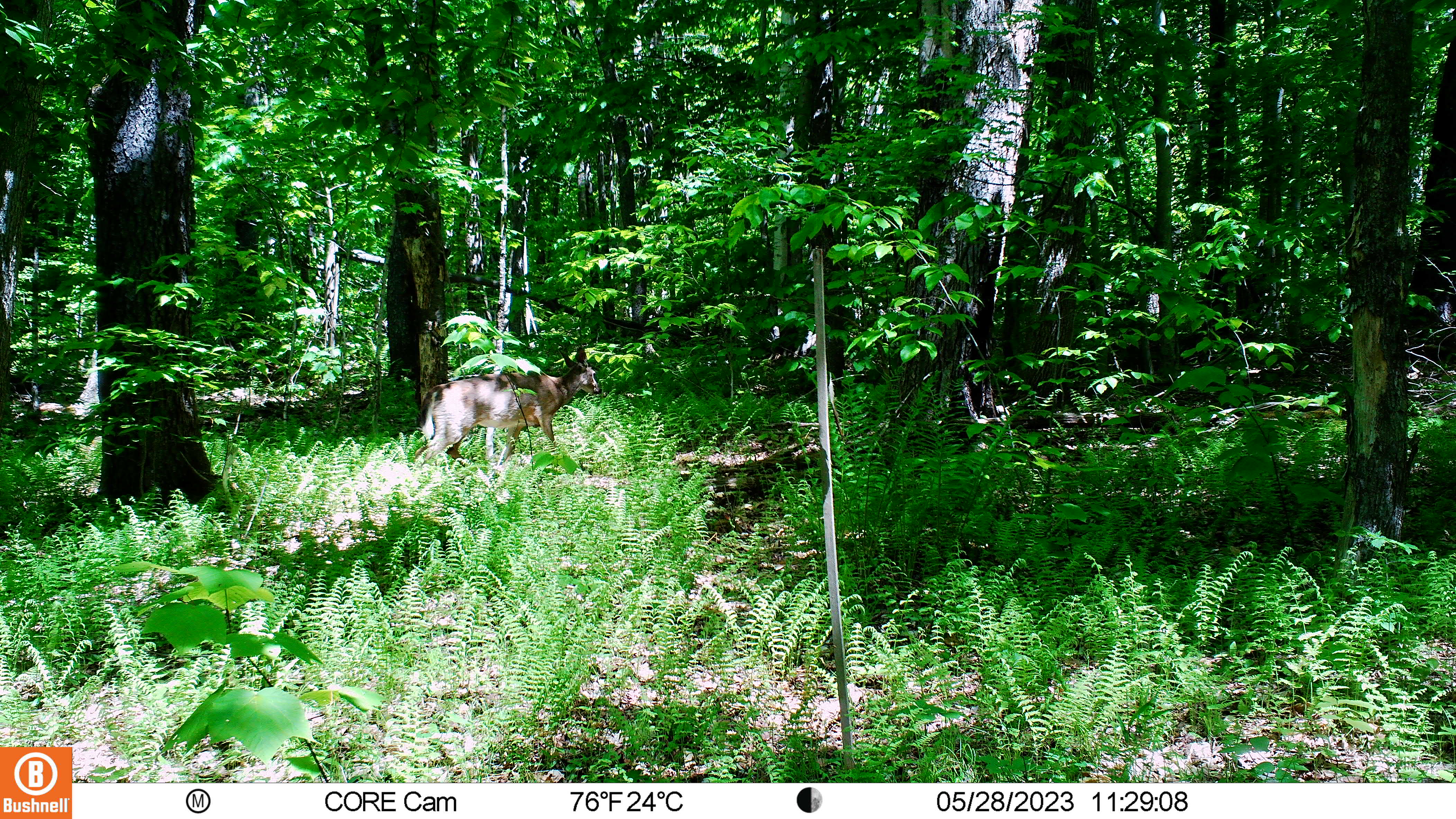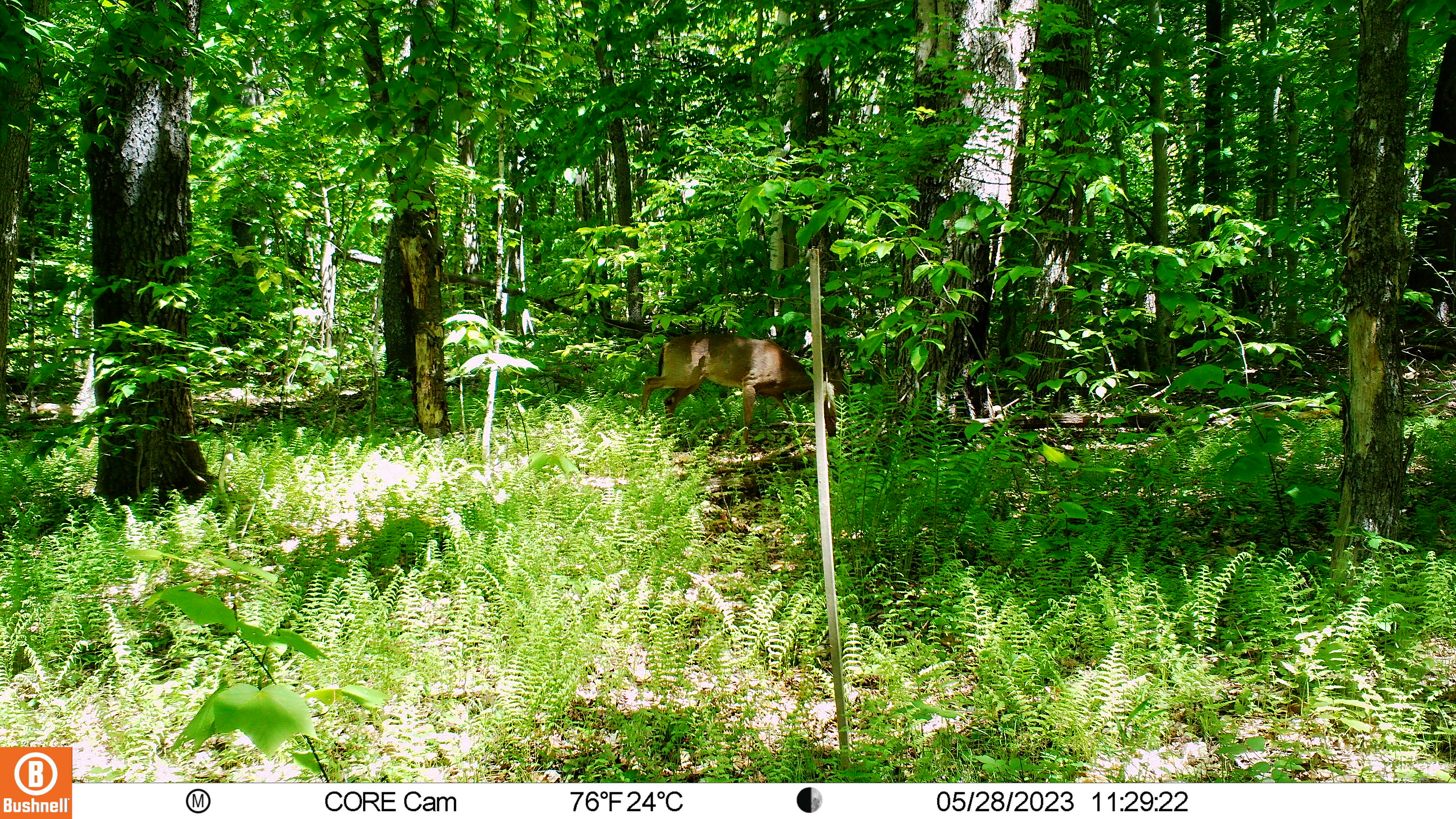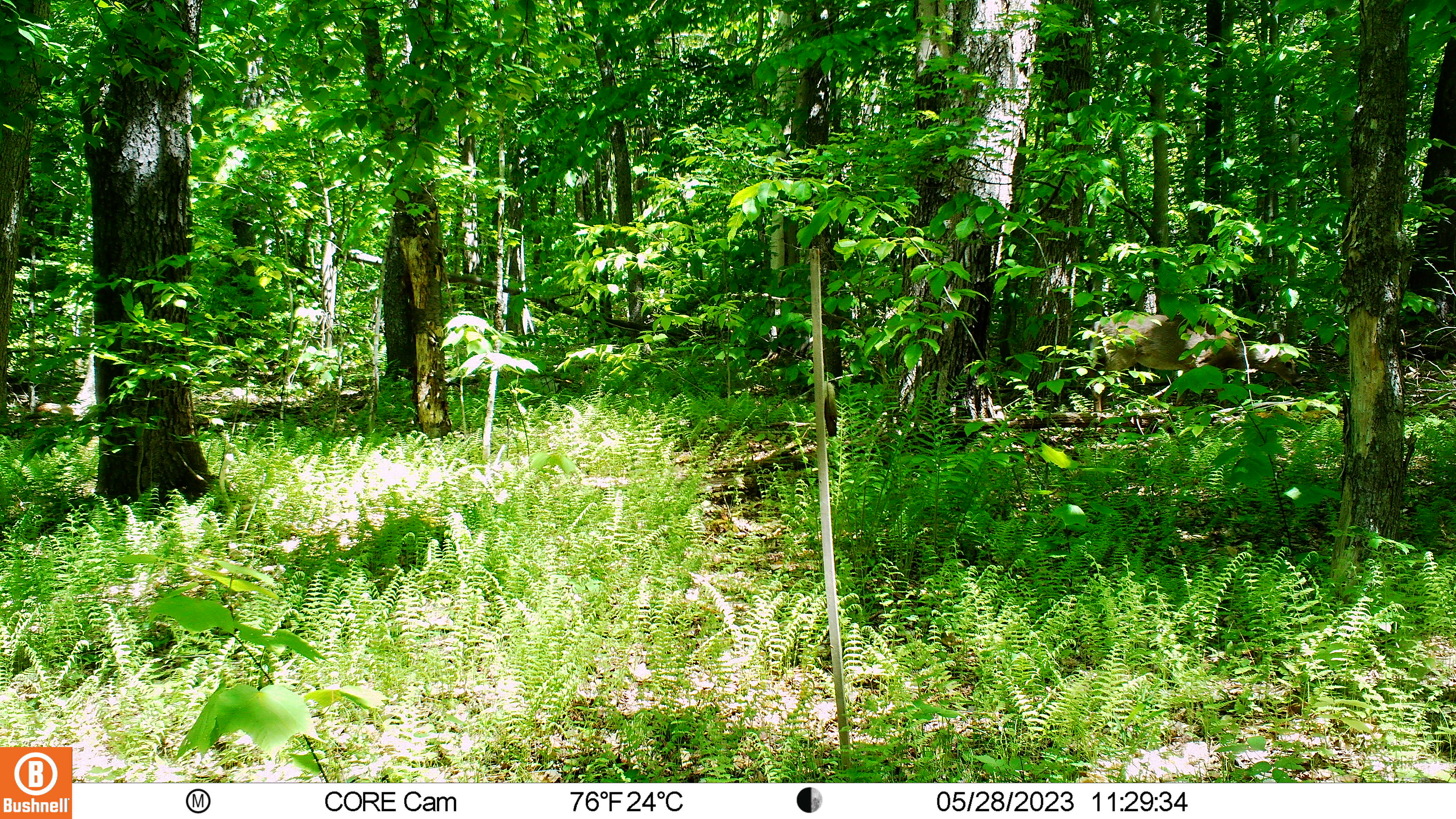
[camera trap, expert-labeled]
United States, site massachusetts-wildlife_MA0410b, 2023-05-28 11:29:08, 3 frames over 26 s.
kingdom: Animalia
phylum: Chordata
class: Mammalia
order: Artiodactyla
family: Cervidae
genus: Odocoileus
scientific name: Odocoileus virginianus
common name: white-tailed deer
White-tailed deer (Odocoileus virginianus).